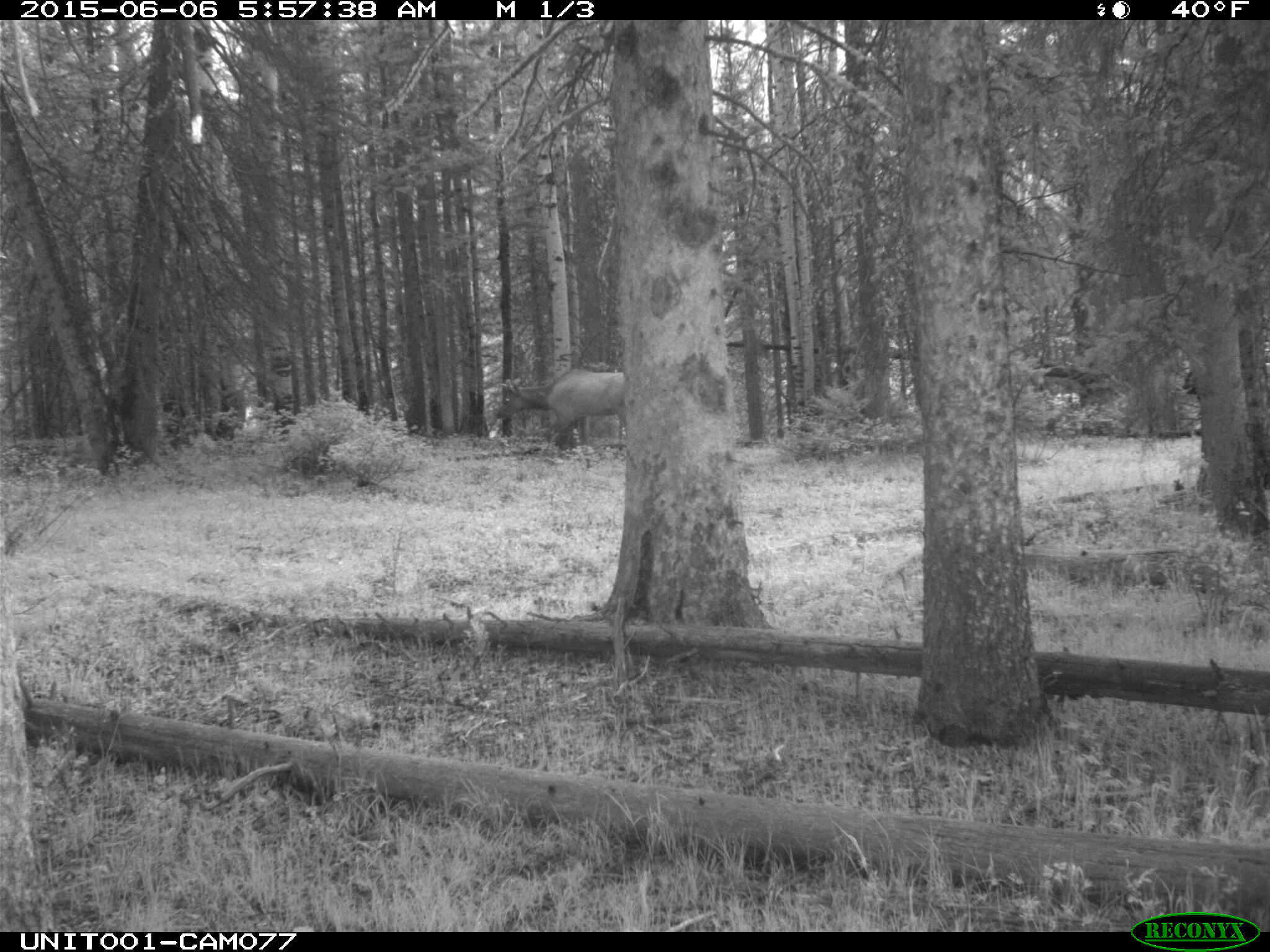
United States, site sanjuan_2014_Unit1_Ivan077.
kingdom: Animalia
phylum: Chordata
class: Mammalia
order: Artiodactyla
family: Cervidae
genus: Cervus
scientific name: Cervus elaphus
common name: red deer